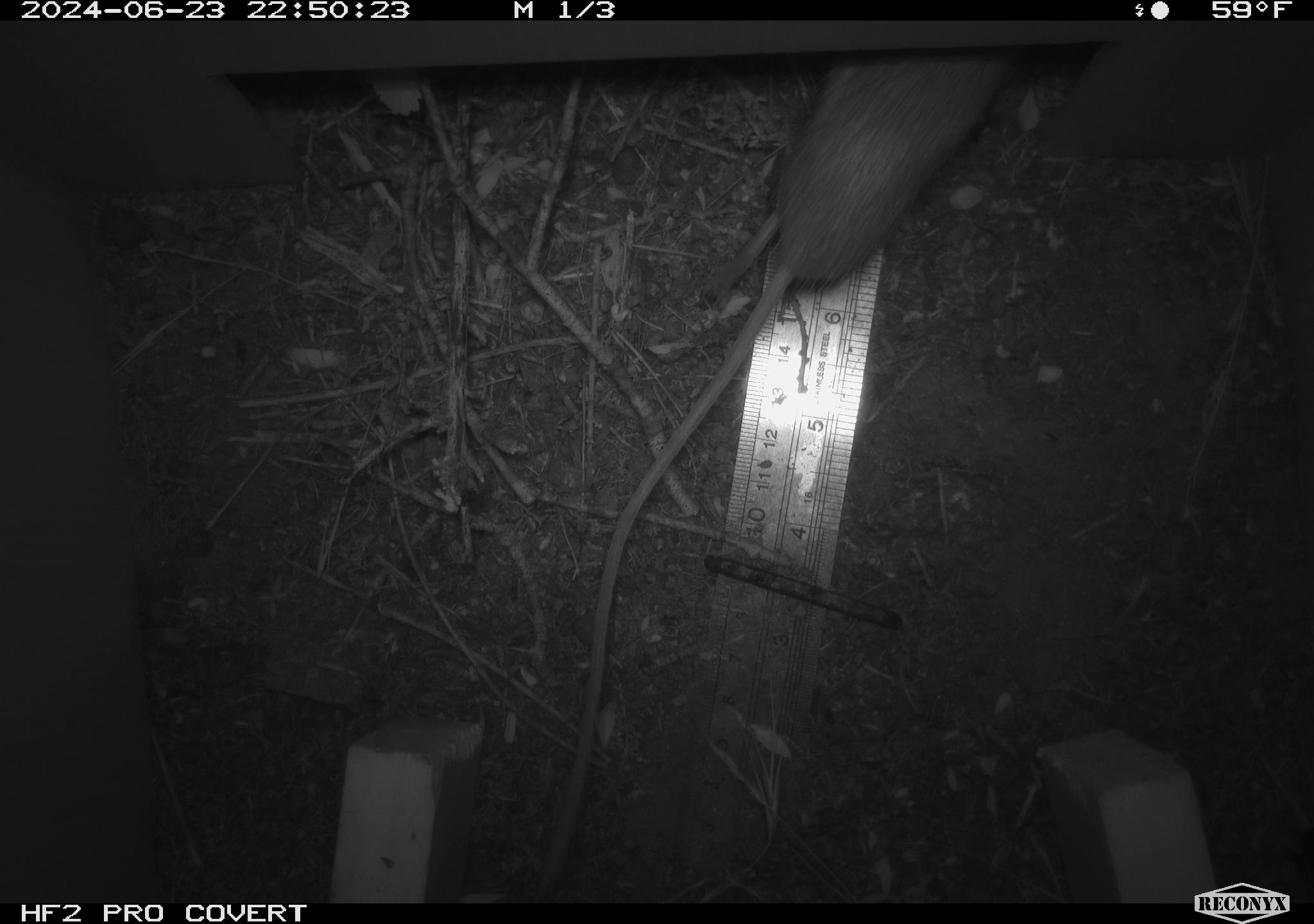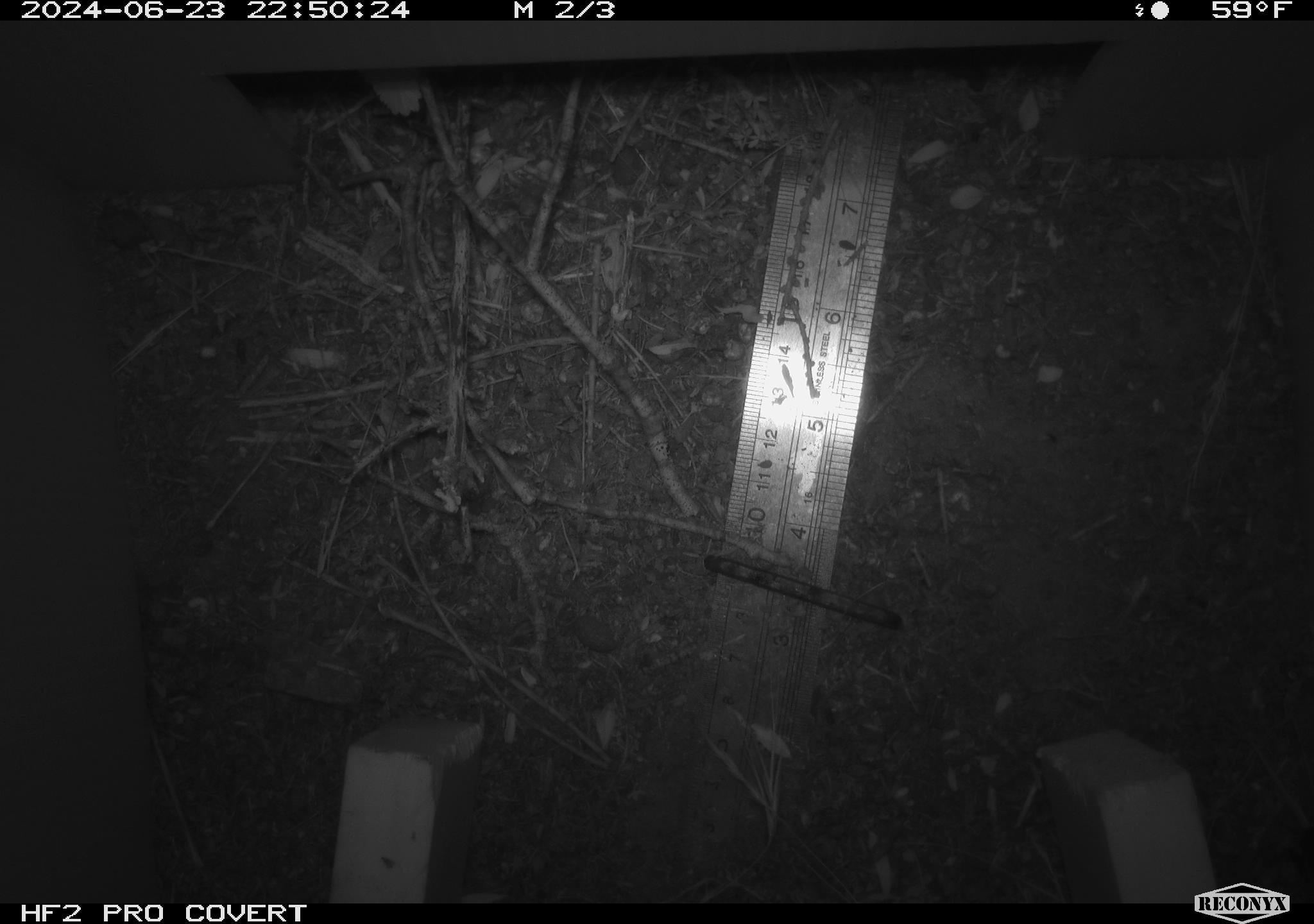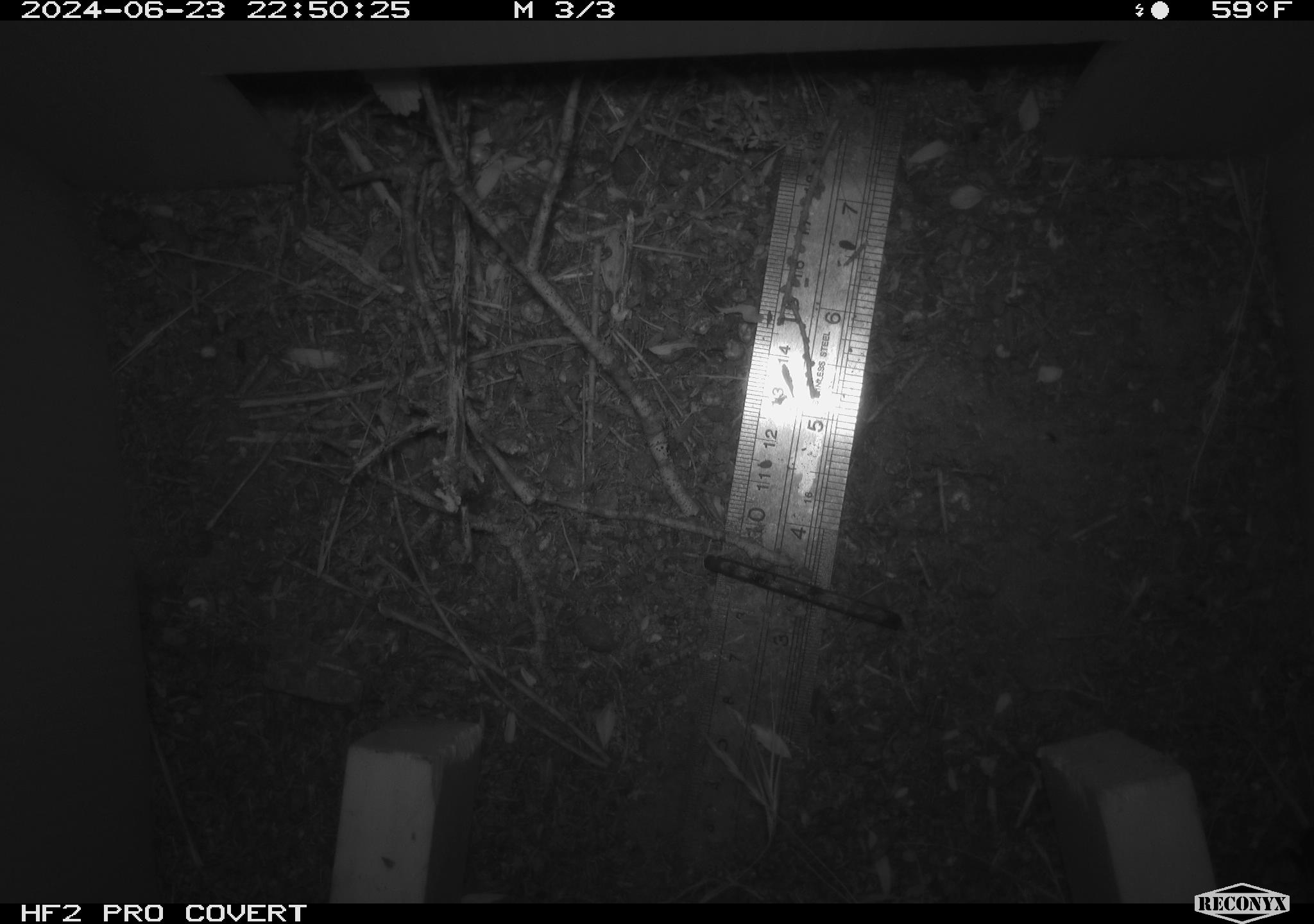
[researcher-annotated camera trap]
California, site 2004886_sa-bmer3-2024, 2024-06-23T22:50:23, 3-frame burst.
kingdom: Animalia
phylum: Chordata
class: Mammalia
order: Rodentia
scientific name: Rodentia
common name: mouse species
Mouse species (Rodentia).